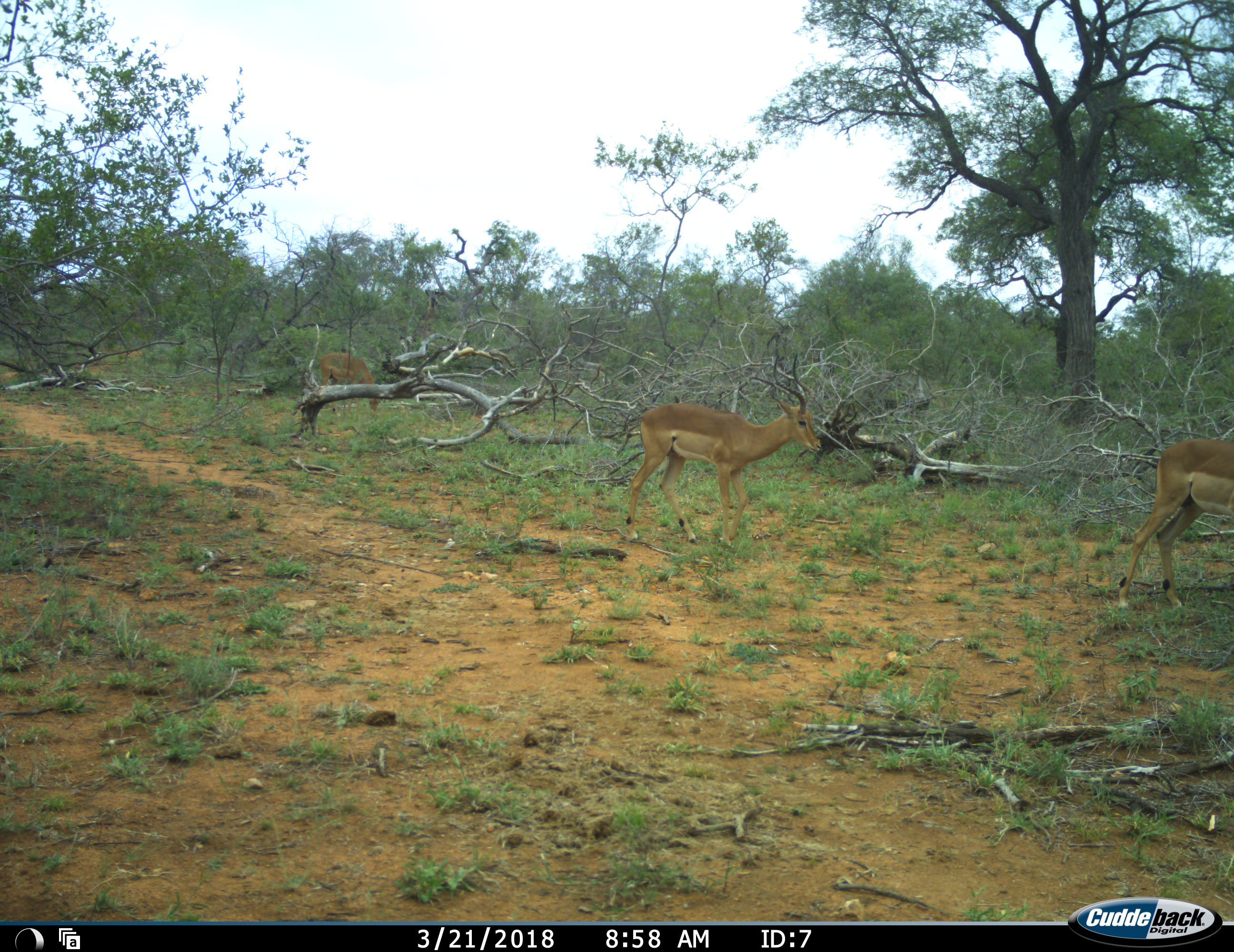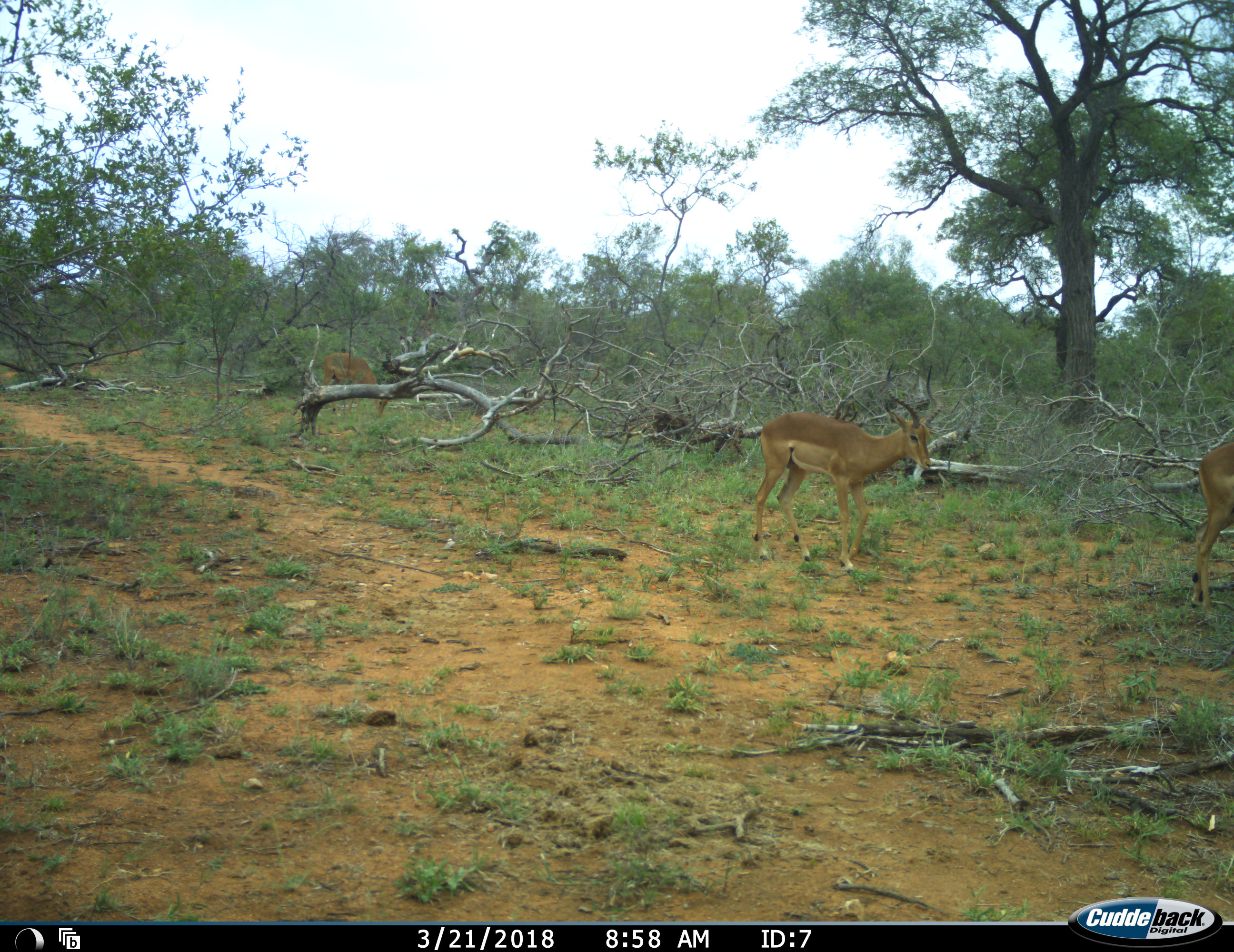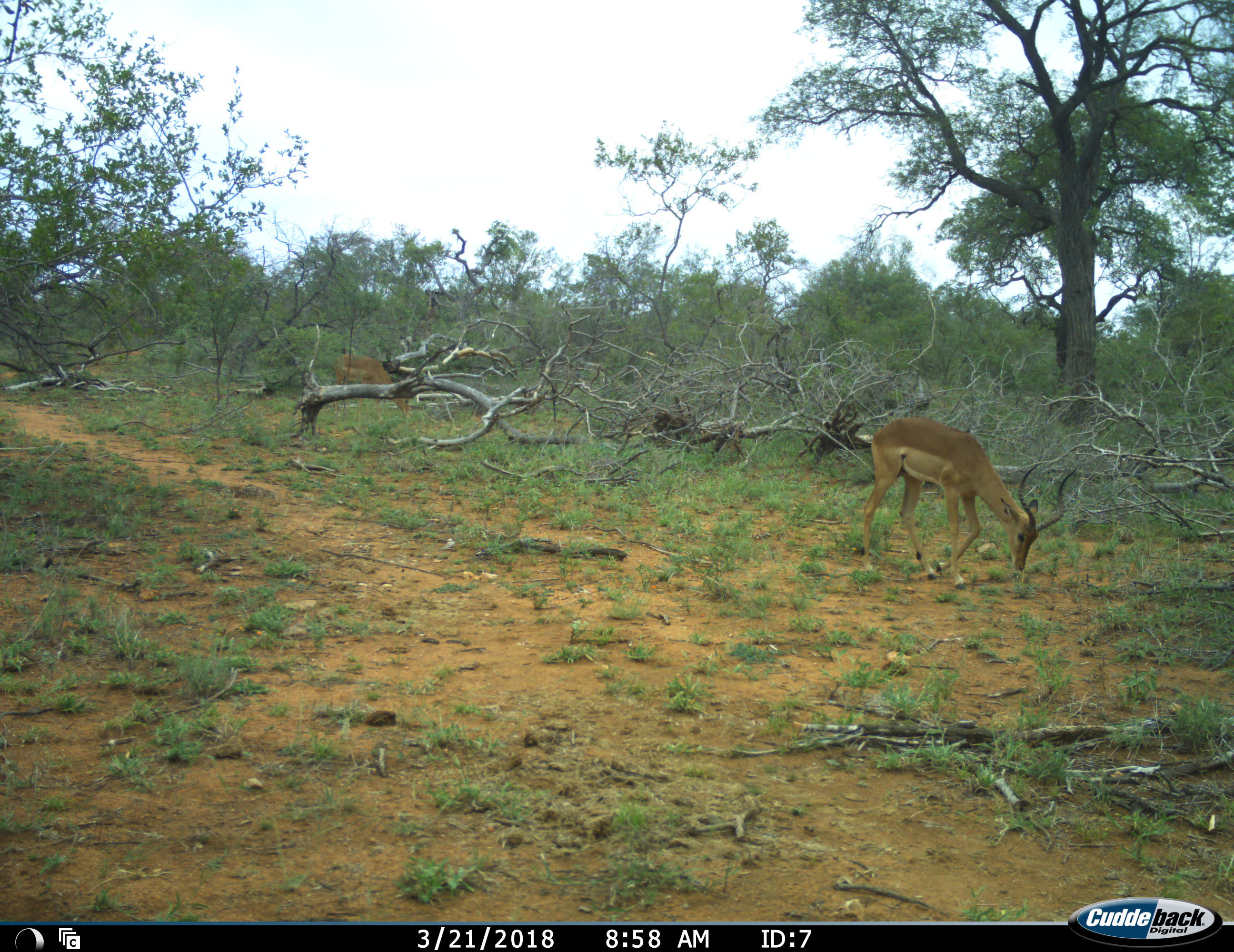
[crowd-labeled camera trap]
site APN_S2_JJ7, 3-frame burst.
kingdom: Animalia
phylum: Chordata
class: Mammalia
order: Artiodactyla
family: Bovidae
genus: Aepyceros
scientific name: Aepyceros melampus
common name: impala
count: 3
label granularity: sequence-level